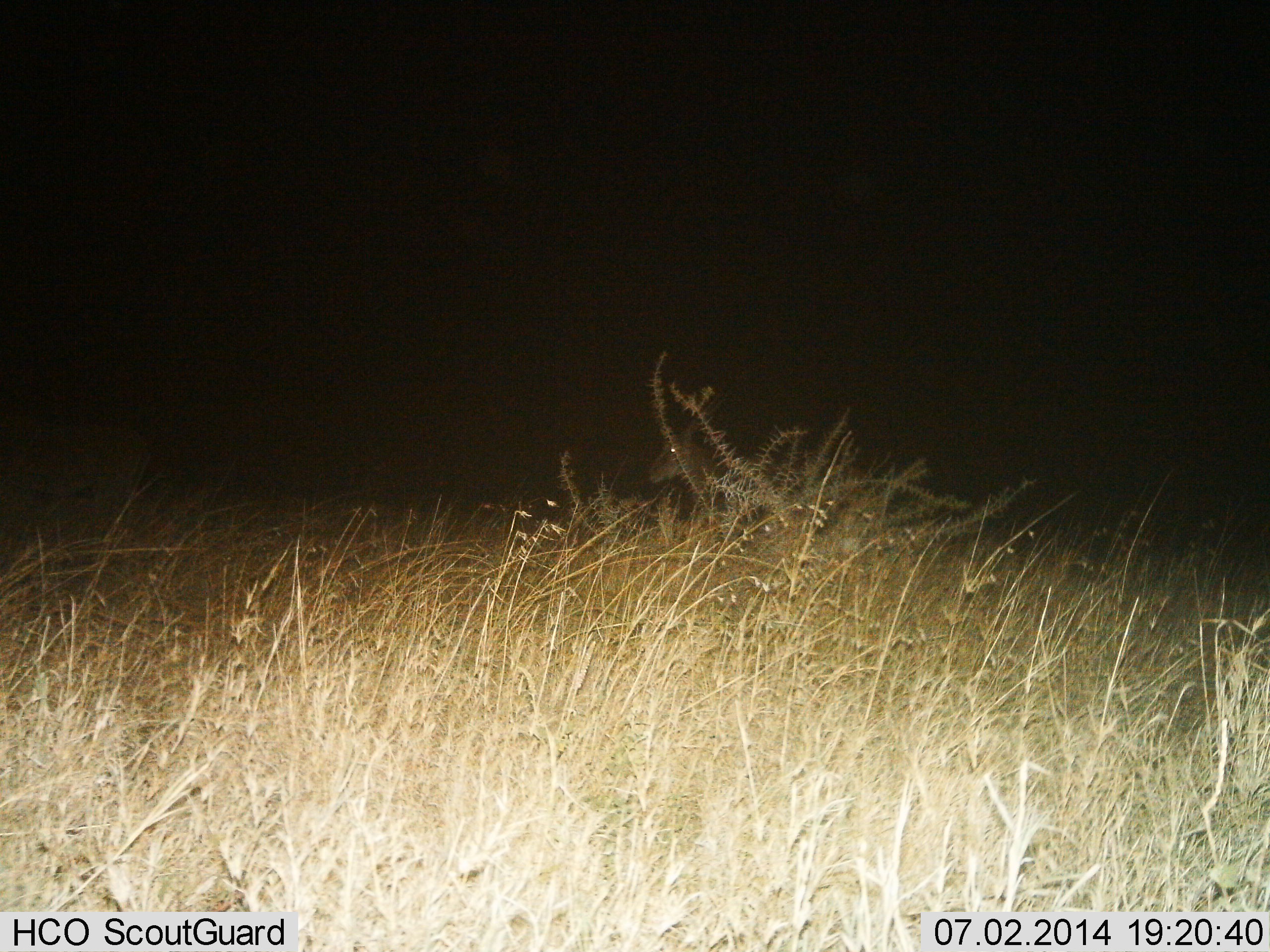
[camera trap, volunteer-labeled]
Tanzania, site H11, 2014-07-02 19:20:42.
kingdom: Animalia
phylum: Chordata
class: Mammalia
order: Artiodactyla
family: Bovidae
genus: Eudorcas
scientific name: Eudorcas thomsonii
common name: thomson's gazelle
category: gazellethomsons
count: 1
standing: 0%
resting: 67%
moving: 33%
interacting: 0%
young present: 0%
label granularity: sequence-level